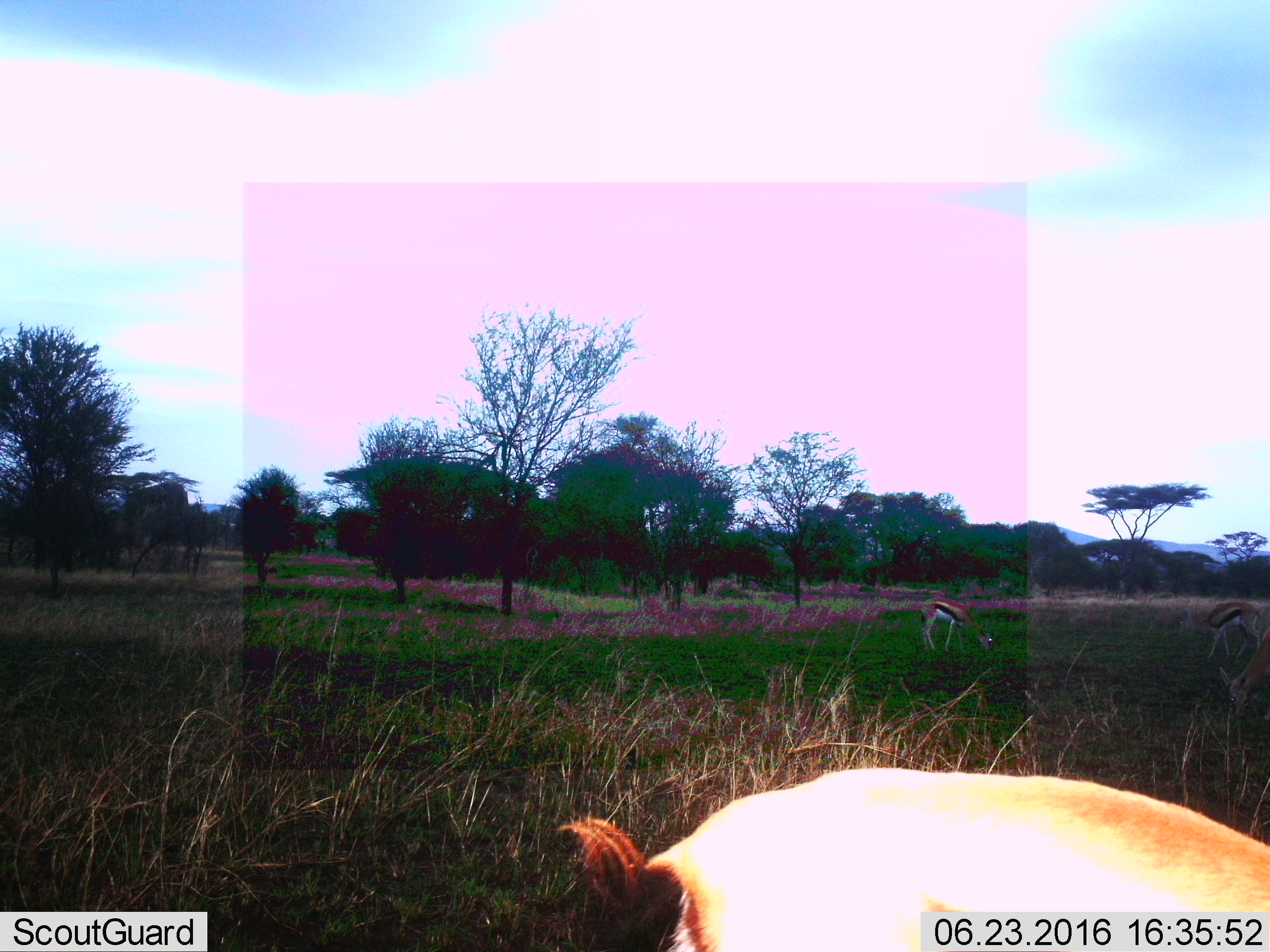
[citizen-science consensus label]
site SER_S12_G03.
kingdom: Animalia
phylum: Chordata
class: Mammalia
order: Artiodactyla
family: Bovidae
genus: Eudorcas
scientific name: Eudorcas thomsonii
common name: thomson's gazelle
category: gazellethomsons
Gazellethomsons (thomson's gazelle) (Eudorcas thomsonii), count 4. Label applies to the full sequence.